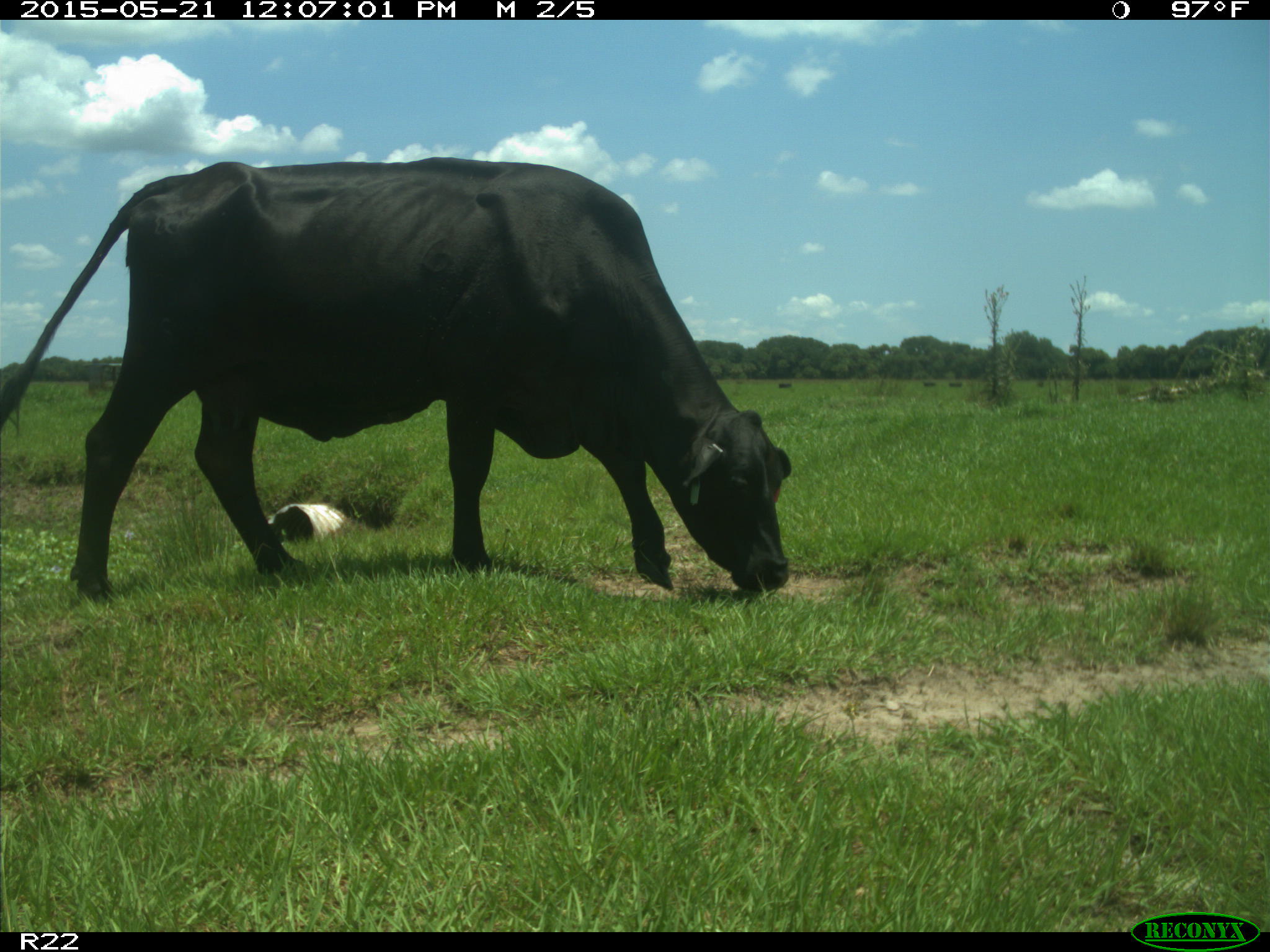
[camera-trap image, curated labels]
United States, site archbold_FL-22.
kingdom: Animalia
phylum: Chordata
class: Mammalia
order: Artiodactyla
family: Bovidae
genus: Bos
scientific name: Bos taurus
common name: domestic cow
Bos taurus (domestic cow).